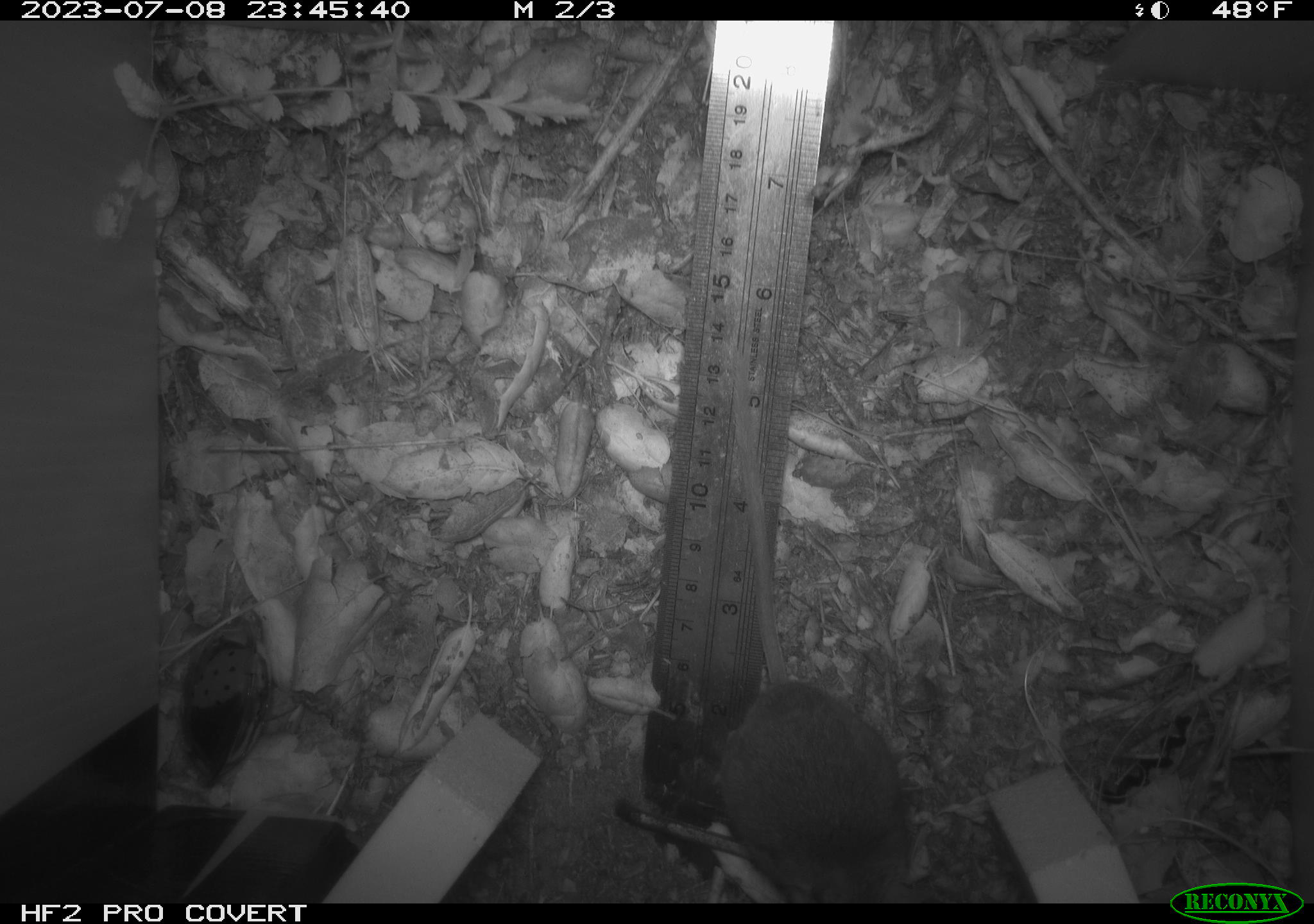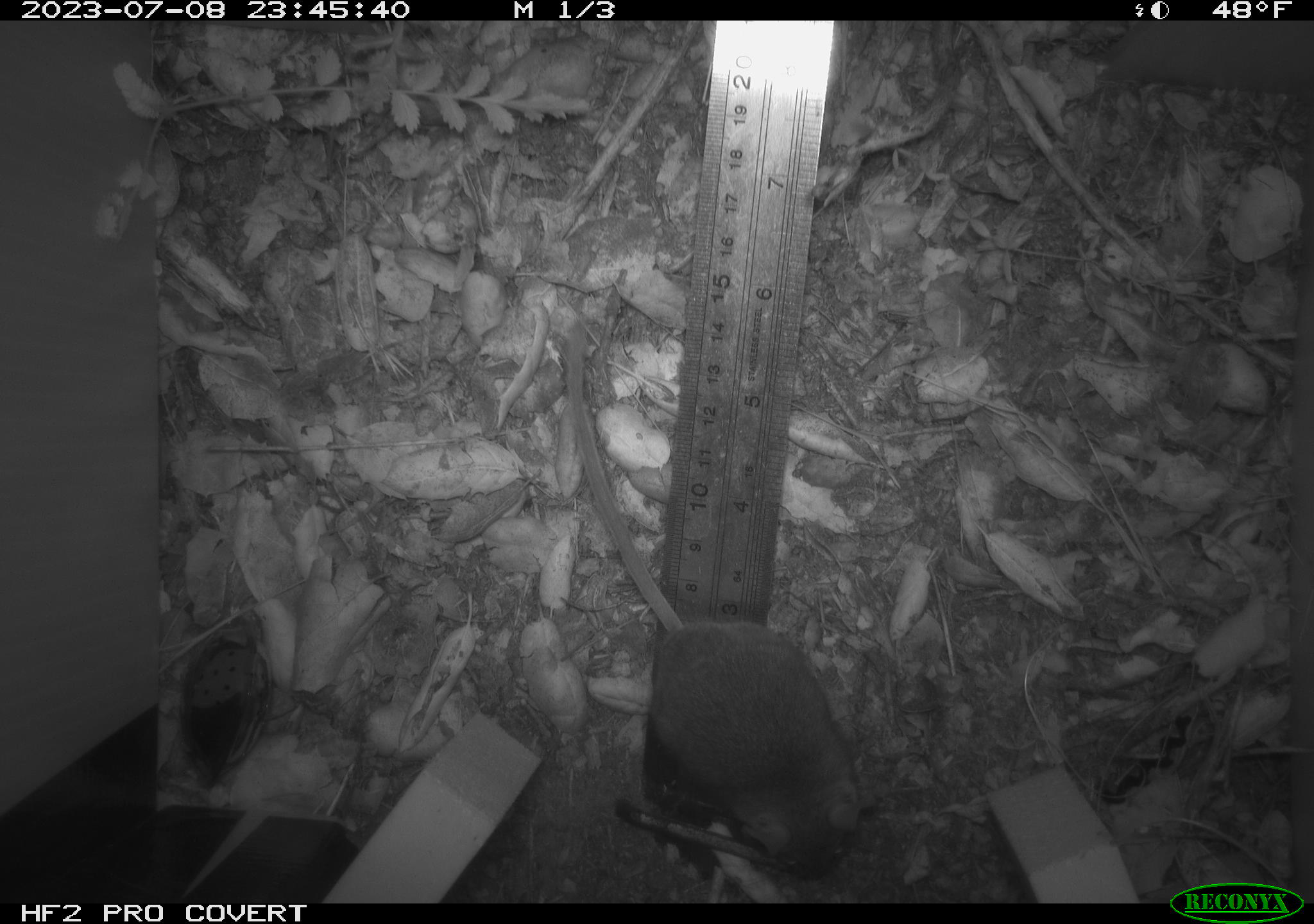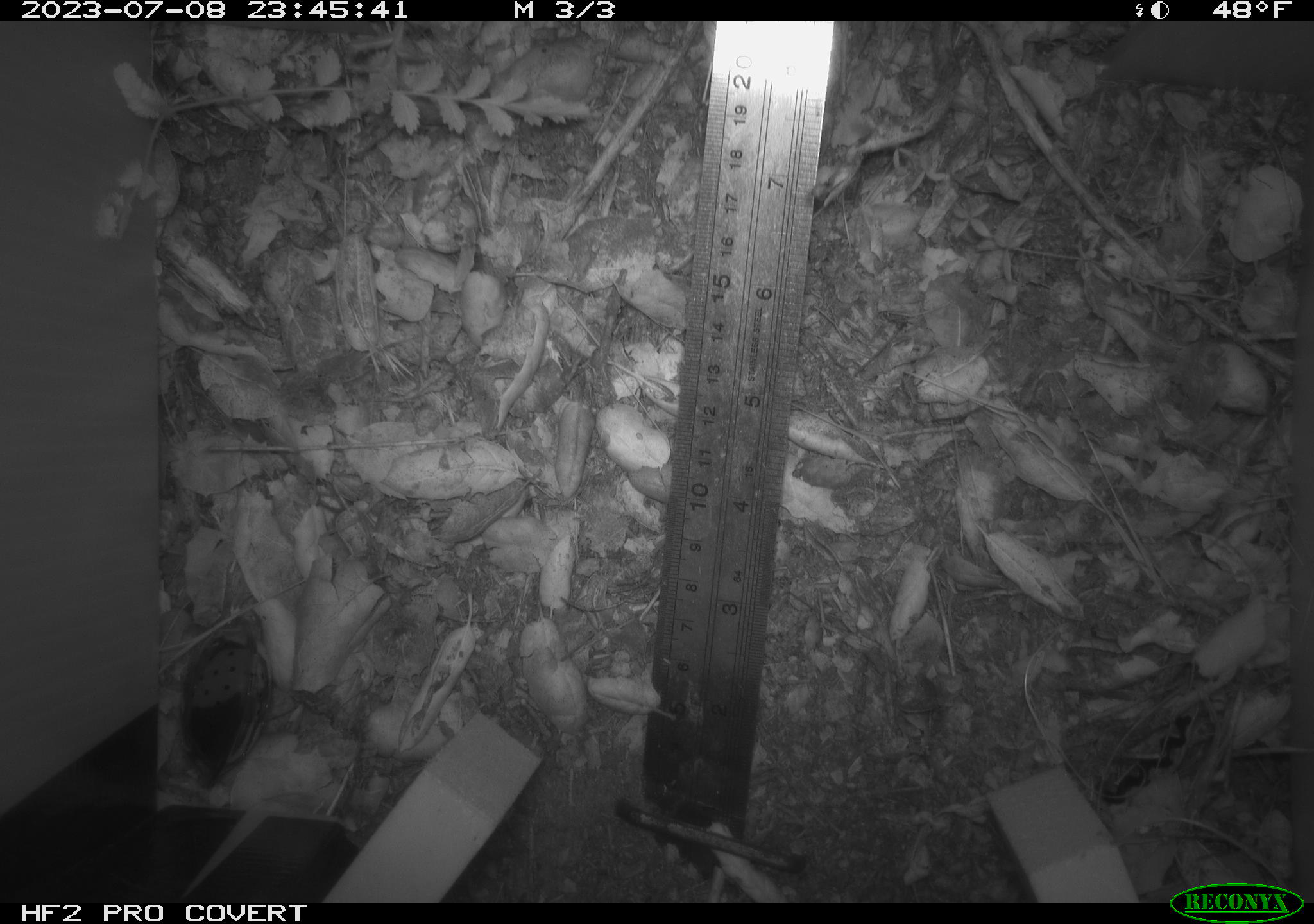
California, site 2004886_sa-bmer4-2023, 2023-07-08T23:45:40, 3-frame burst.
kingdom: Animalia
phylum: Chordata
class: Mammalia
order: Rodentia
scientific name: Rodentia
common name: mouse species